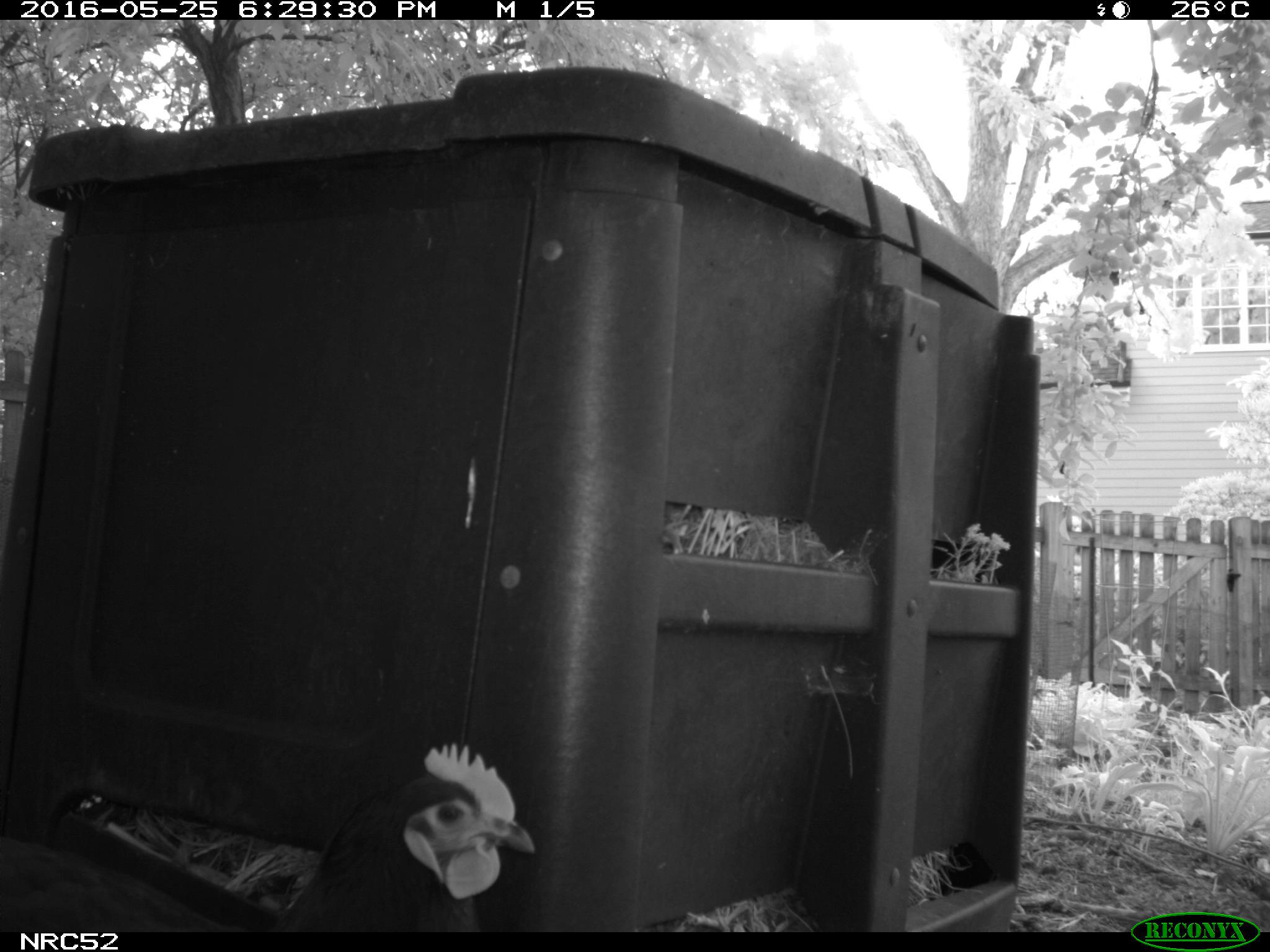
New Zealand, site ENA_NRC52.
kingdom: Animalia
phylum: Chordata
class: Aves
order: Galliformes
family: Phasianidae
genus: Gallus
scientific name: Gallus gallus domesticus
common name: chicken